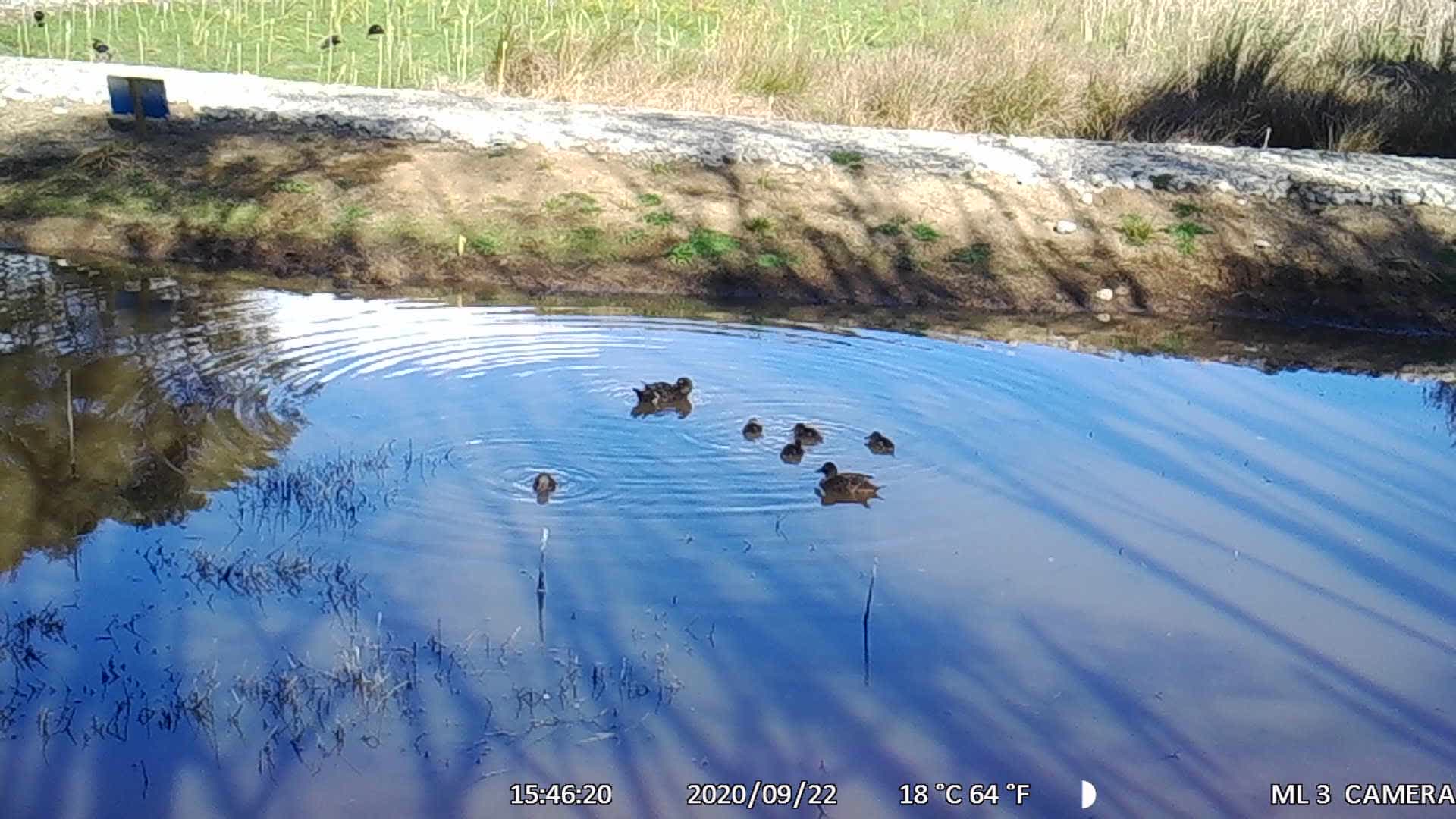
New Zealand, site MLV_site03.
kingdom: Animalia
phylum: Chordata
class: Aves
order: Anseriformes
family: Anatidae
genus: Anas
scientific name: Anas chlorotis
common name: brown teal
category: pateke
Pateke (brown teal) (Anas chlorotis).